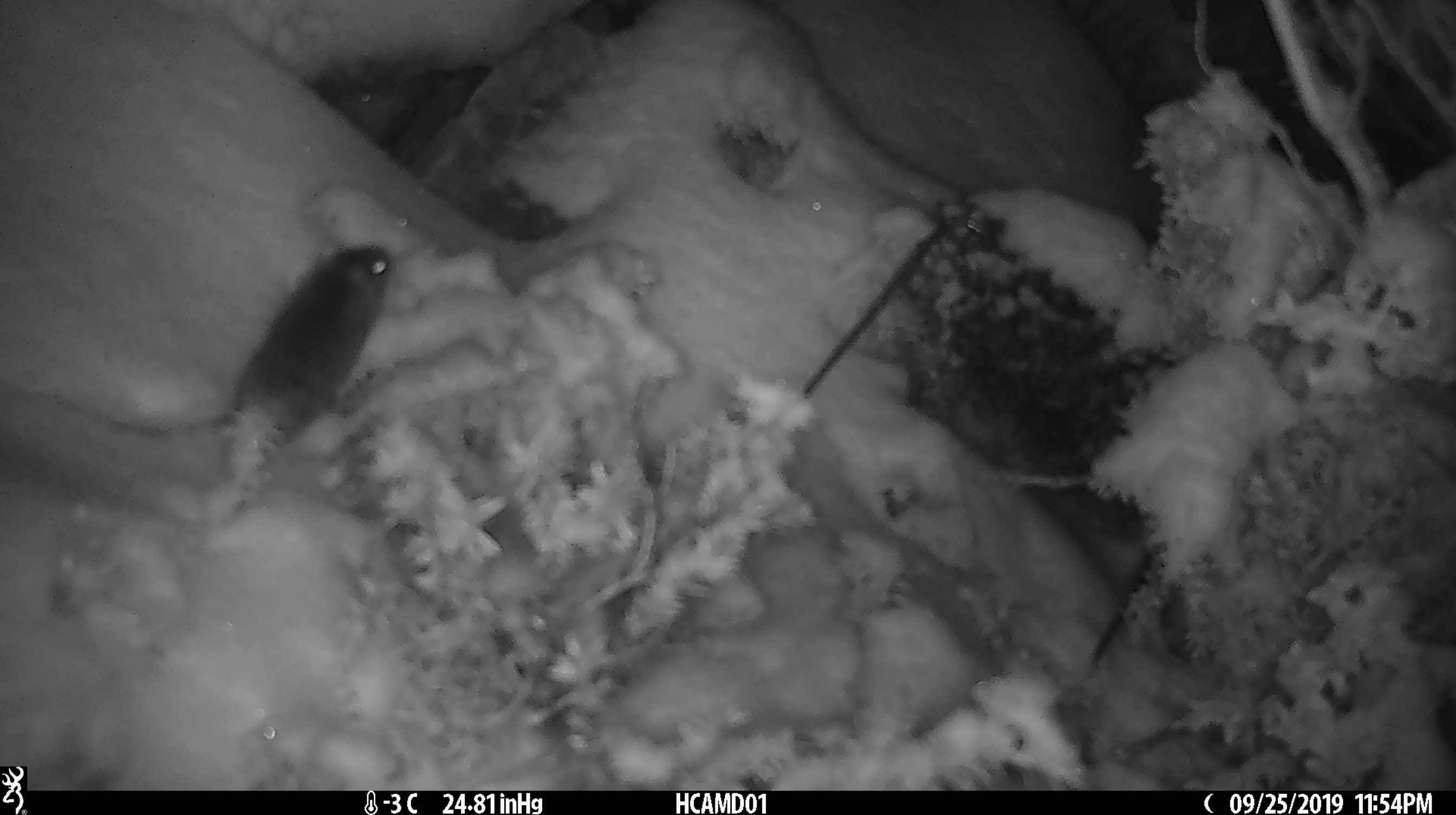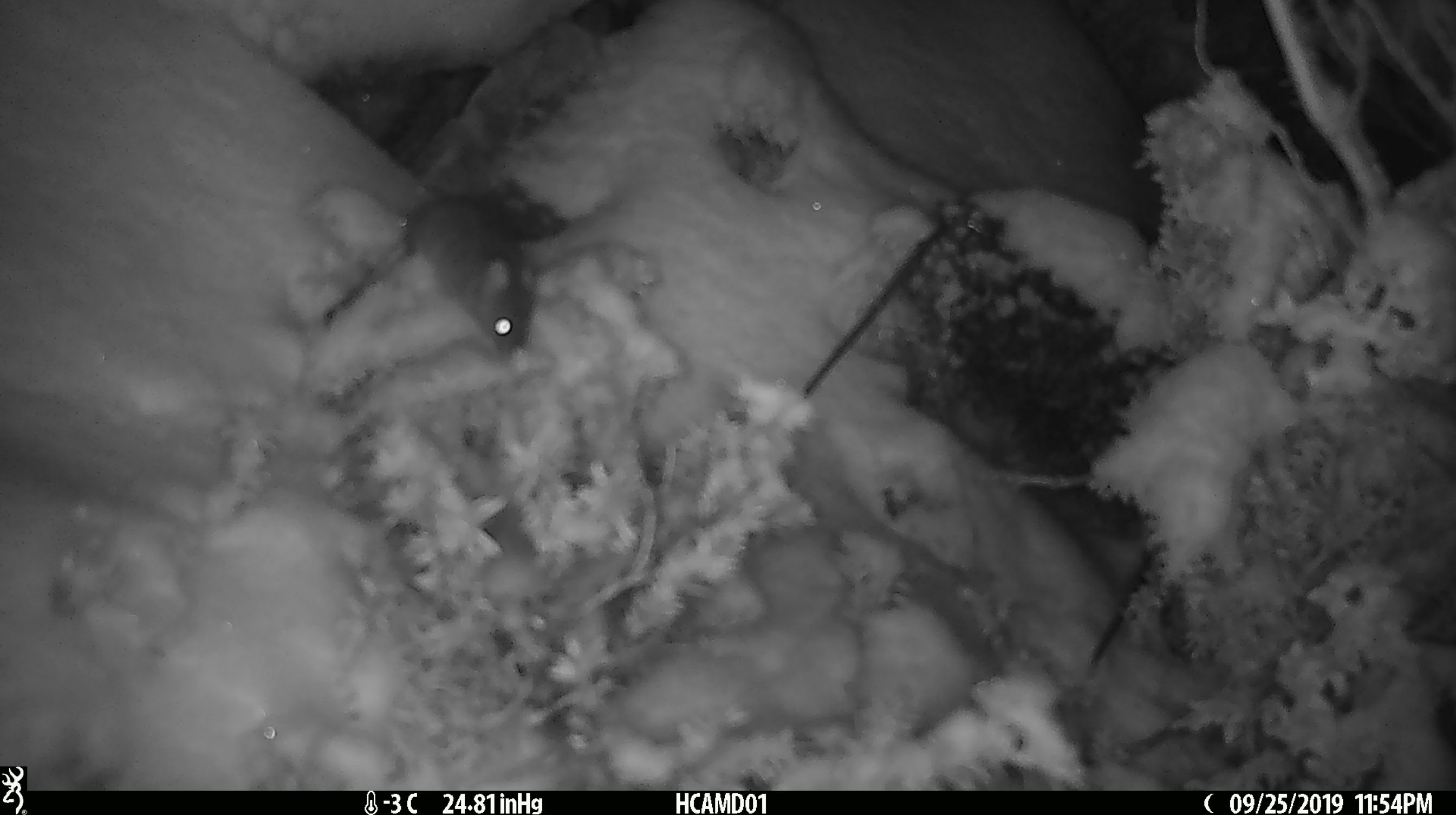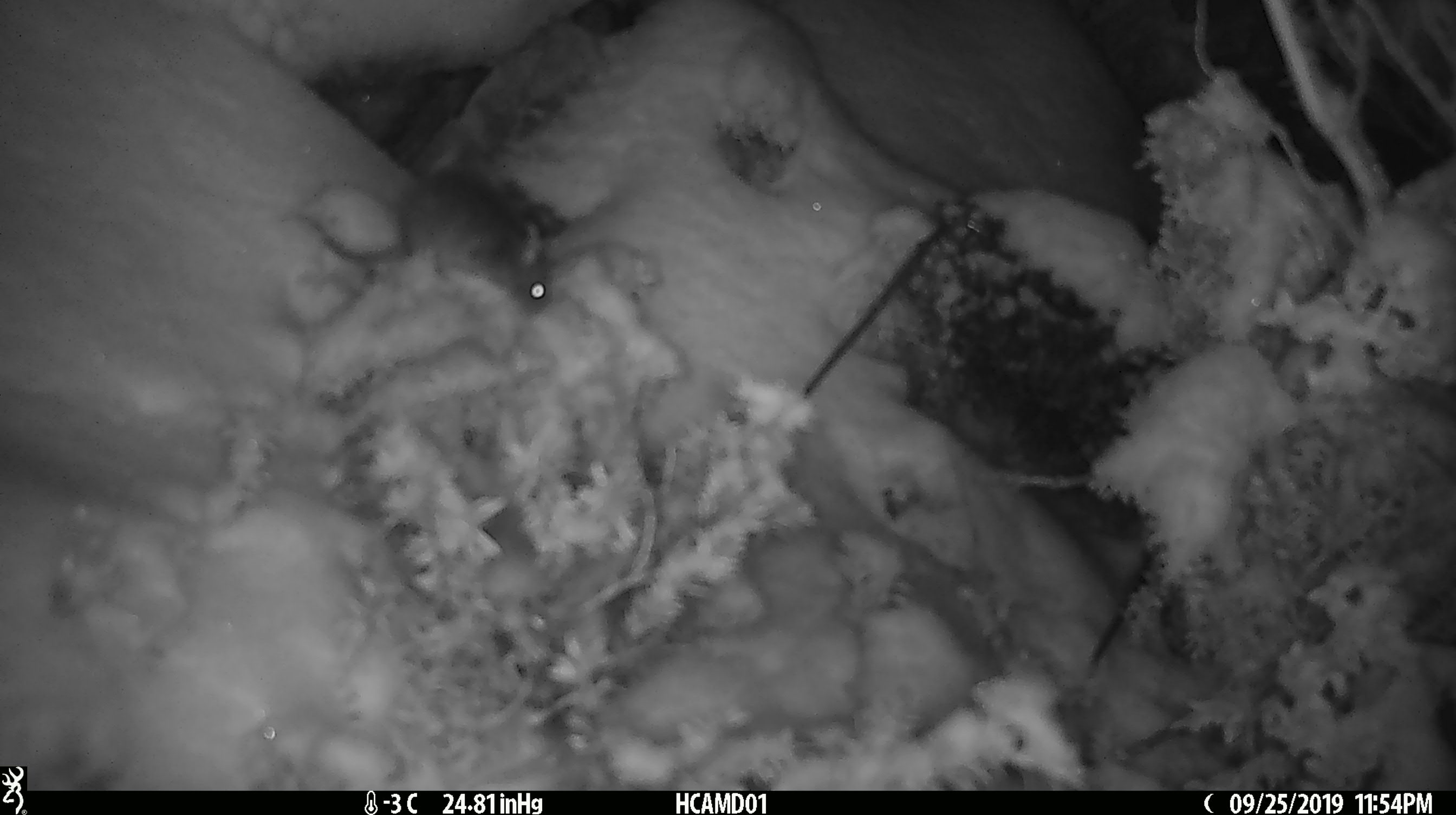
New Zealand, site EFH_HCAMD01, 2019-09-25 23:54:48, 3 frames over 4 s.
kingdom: Animalia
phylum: Chordata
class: Mammalia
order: Rodentia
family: Muridae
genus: Mus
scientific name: Mus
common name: mouse